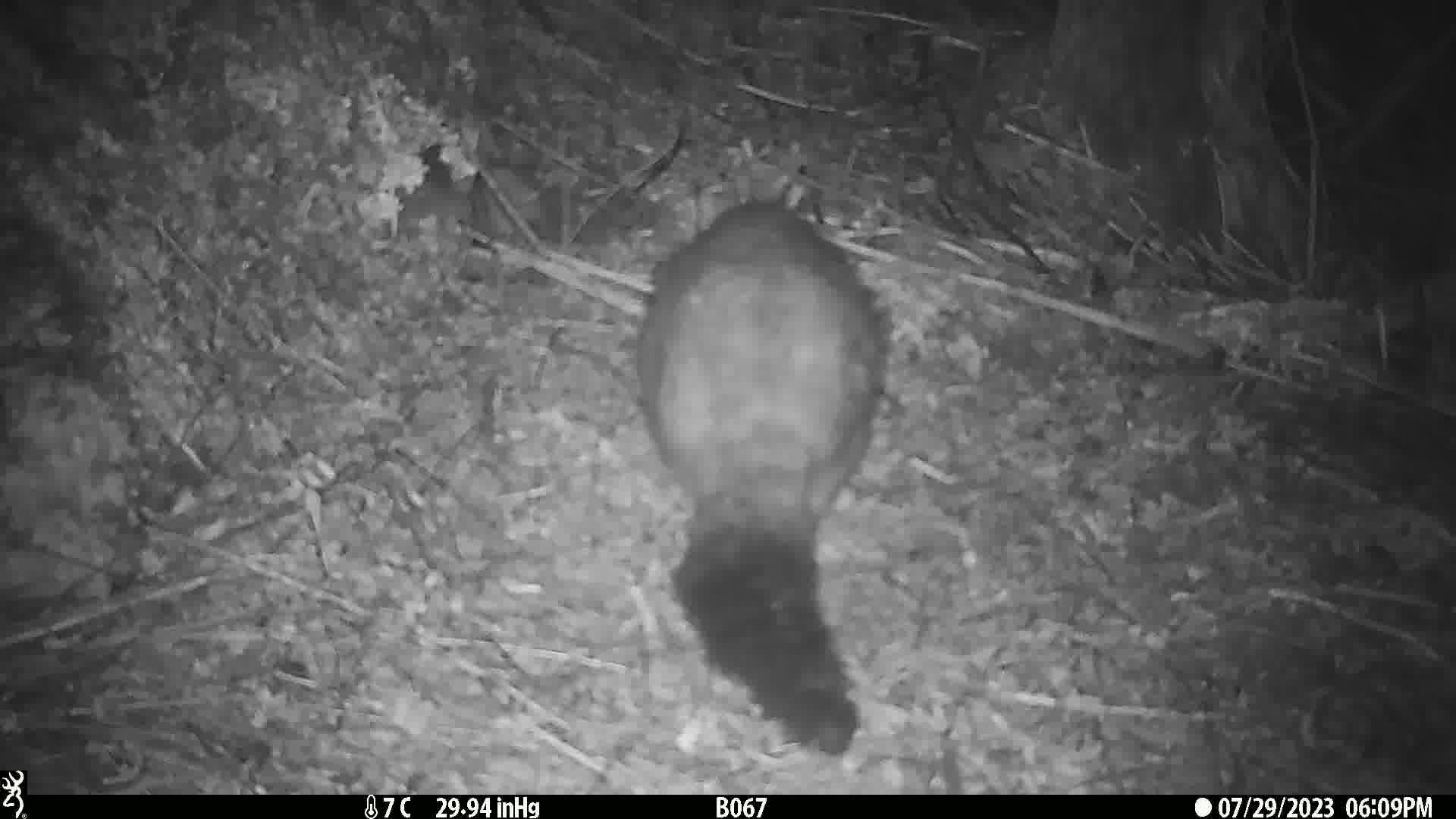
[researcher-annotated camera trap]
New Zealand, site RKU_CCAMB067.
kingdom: Animalia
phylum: Chordata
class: Mammalia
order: Diprotodontia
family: Phalangeridae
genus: Trichosurus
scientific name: Trichosurus vulpecula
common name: common brushtail possum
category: possum